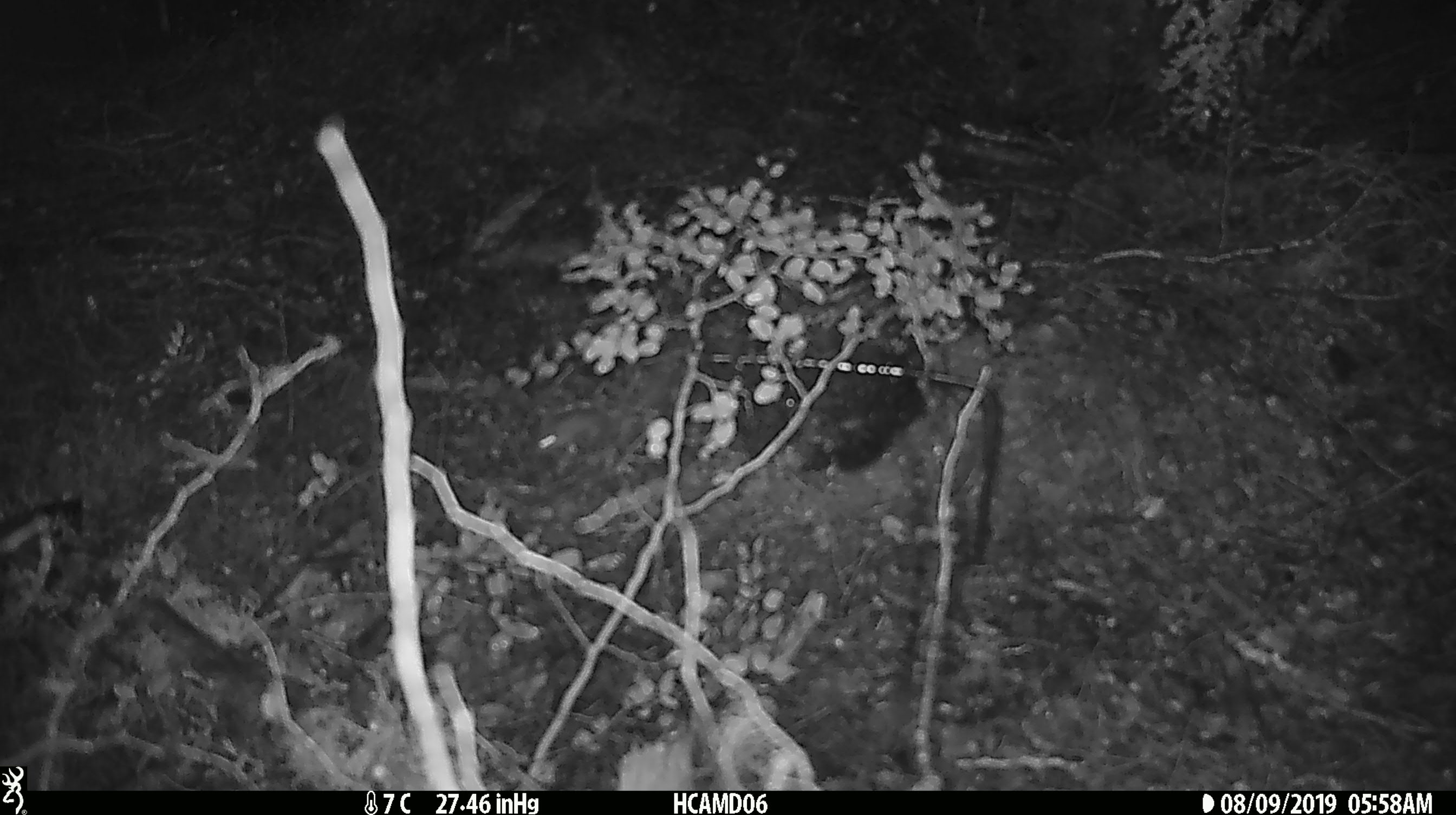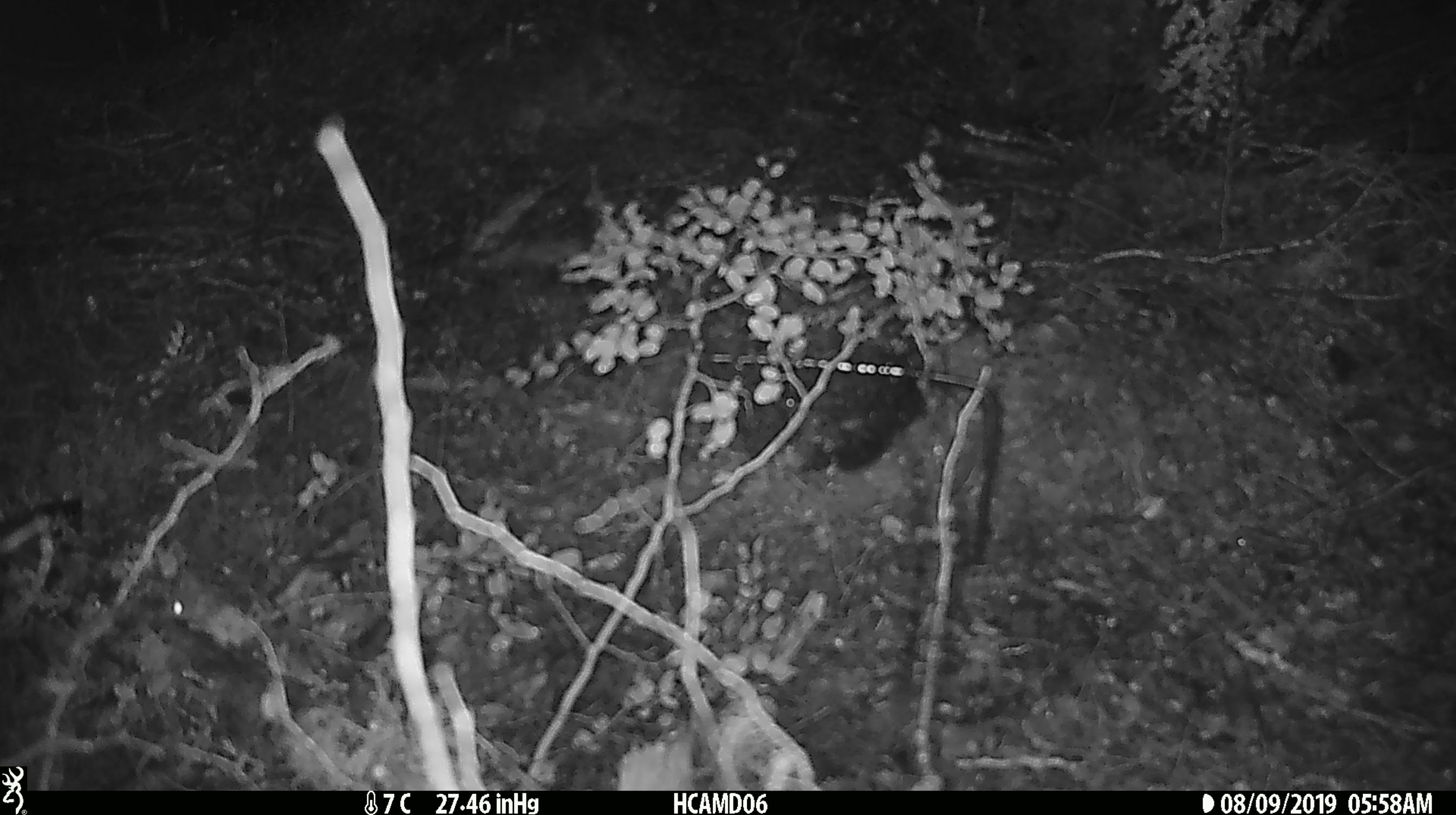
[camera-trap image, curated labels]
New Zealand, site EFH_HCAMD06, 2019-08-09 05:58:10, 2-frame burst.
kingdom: Animalia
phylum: Chordata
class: Mammalia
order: Rodentia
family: Muridae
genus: Mus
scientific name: Mus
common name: mouse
Mouse (Mus).